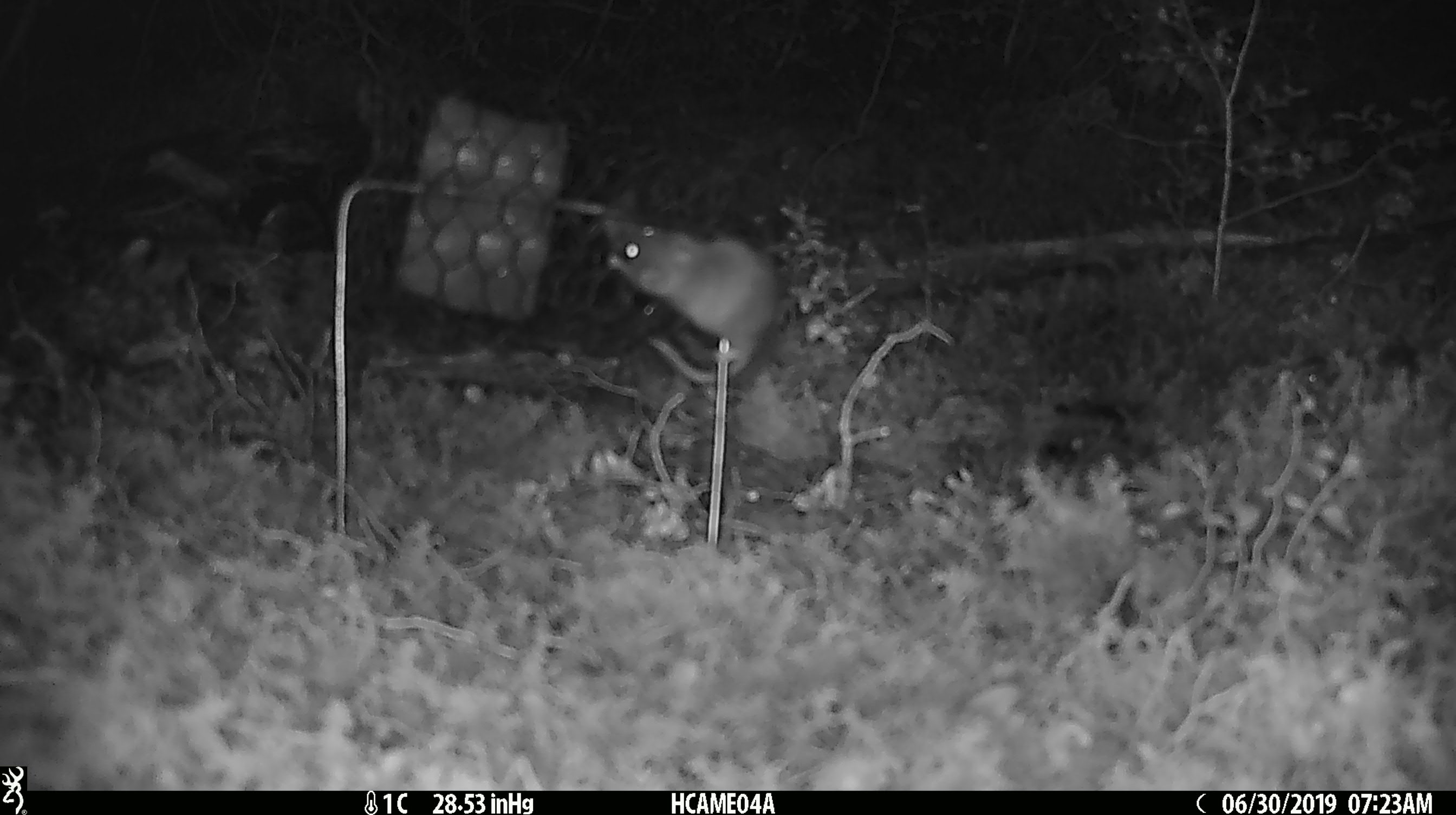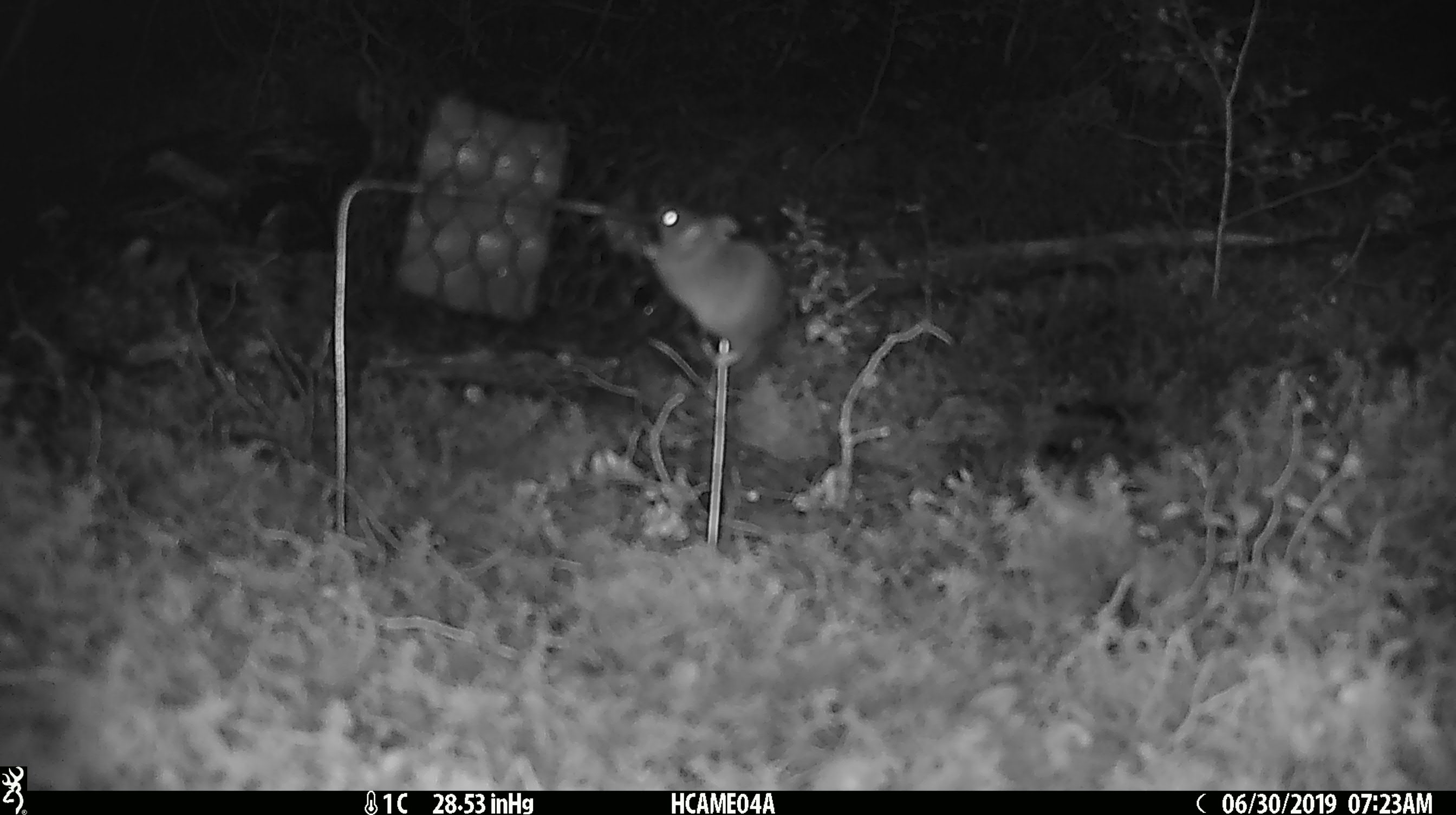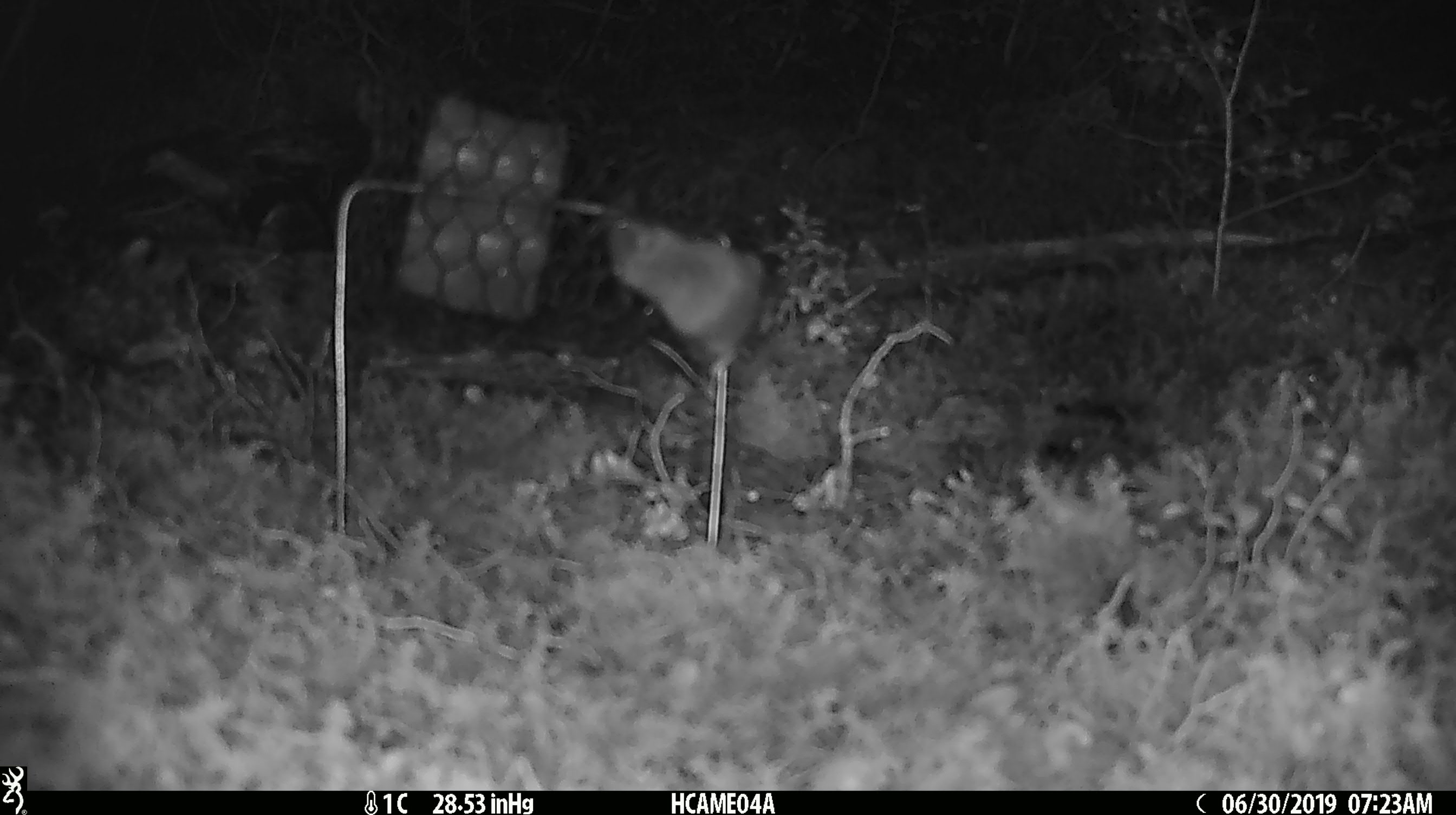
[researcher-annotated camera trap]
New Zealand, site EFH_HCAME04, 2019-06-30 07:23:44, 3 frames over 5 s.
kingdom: Animalia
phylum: Chordata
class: Mammalia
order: Rodentia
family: Muridae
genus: Mus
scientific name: Mus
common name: mouse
Mouse (Mus).